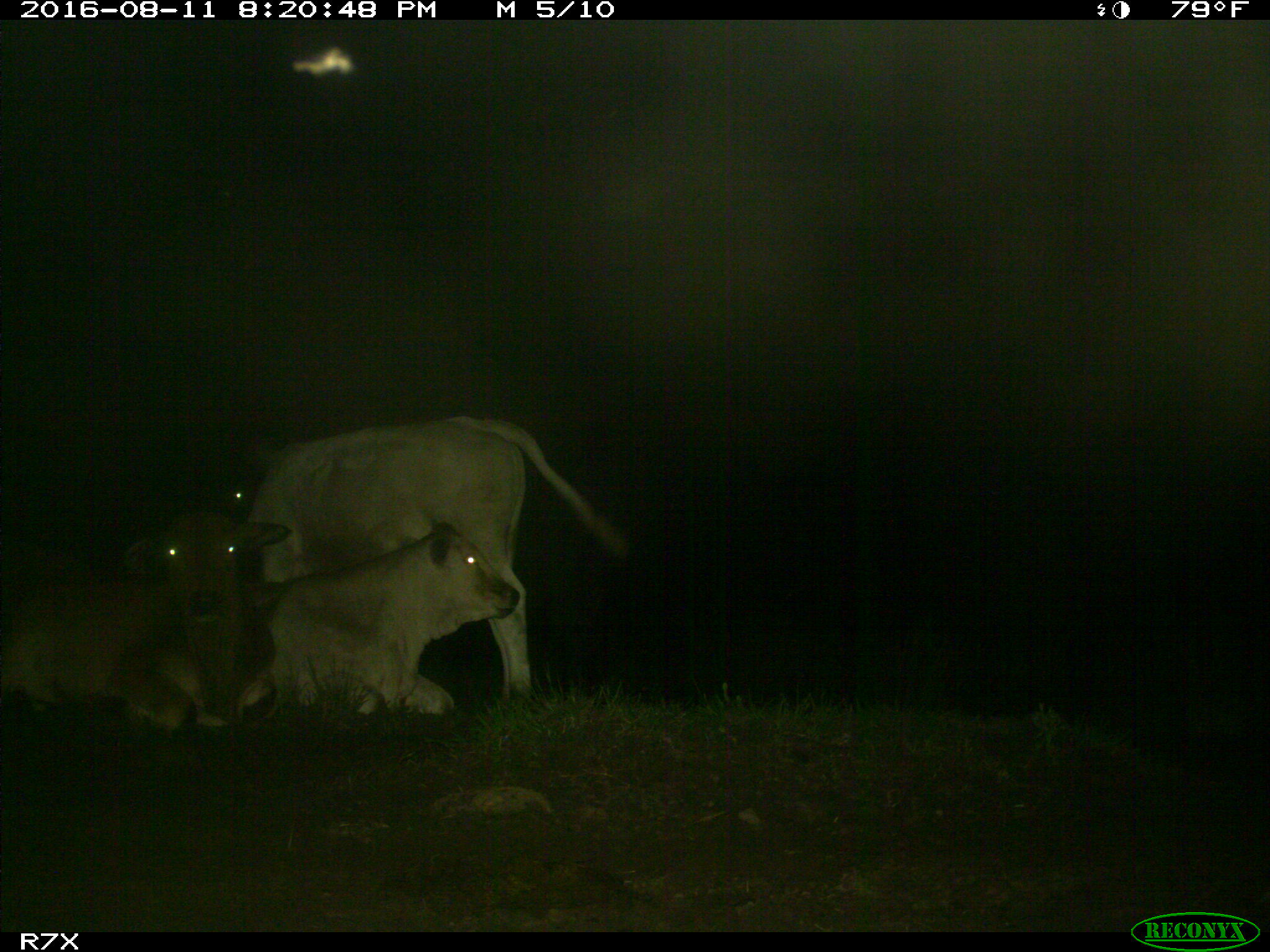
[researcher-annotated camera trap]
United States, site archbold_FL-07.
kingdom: Animalia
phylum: Chordata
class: Mammalia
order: Artiodactyla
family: Bovidae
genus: Bos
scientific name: Bos taurus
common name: domestic cow